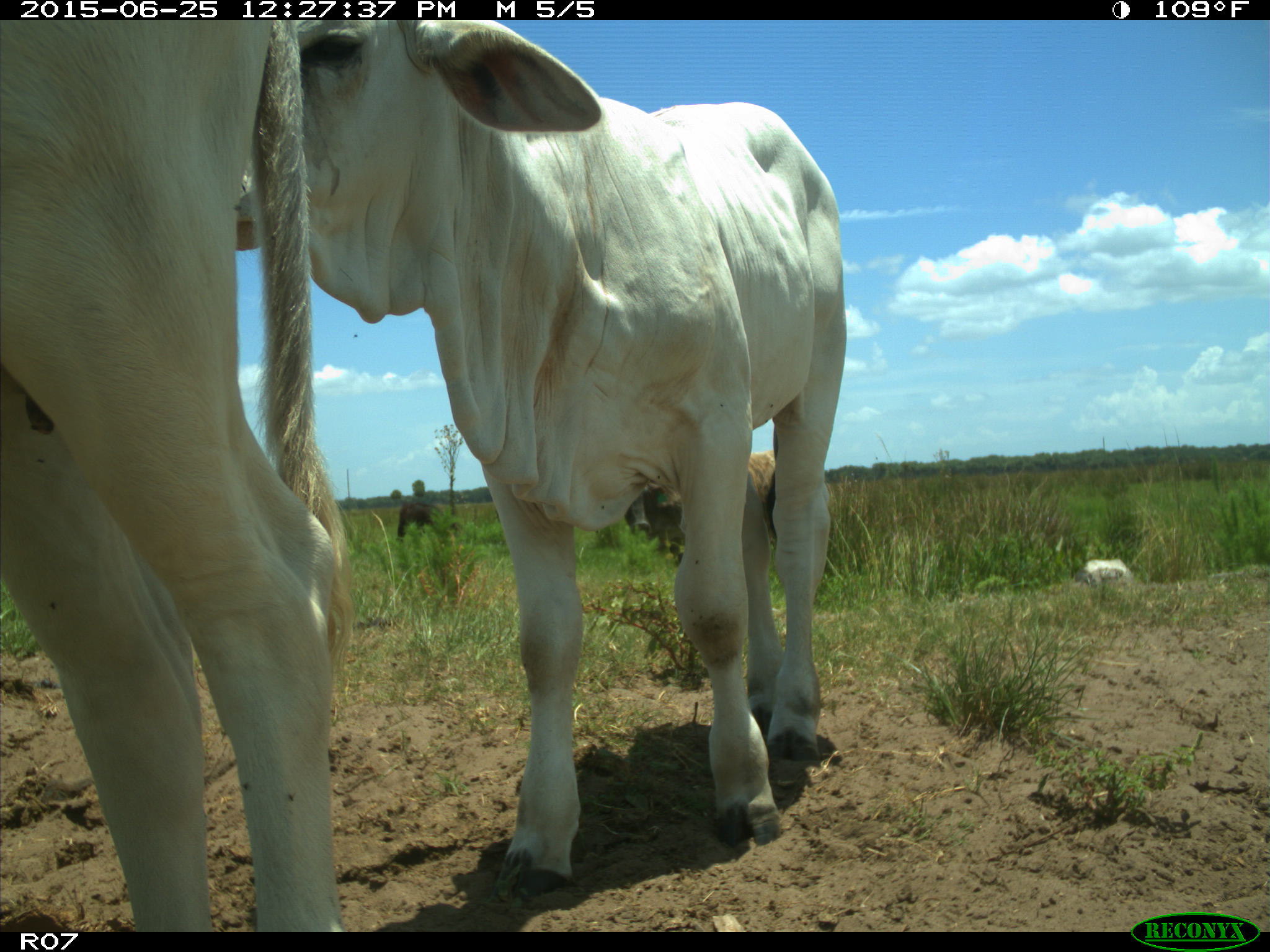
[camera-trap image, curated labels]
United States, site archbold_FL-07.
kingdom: Animalia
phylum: Chordata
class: Mammalia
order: Artiodactyla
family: Bovidae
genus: Bos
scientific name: Bos taurus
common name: domestic cow